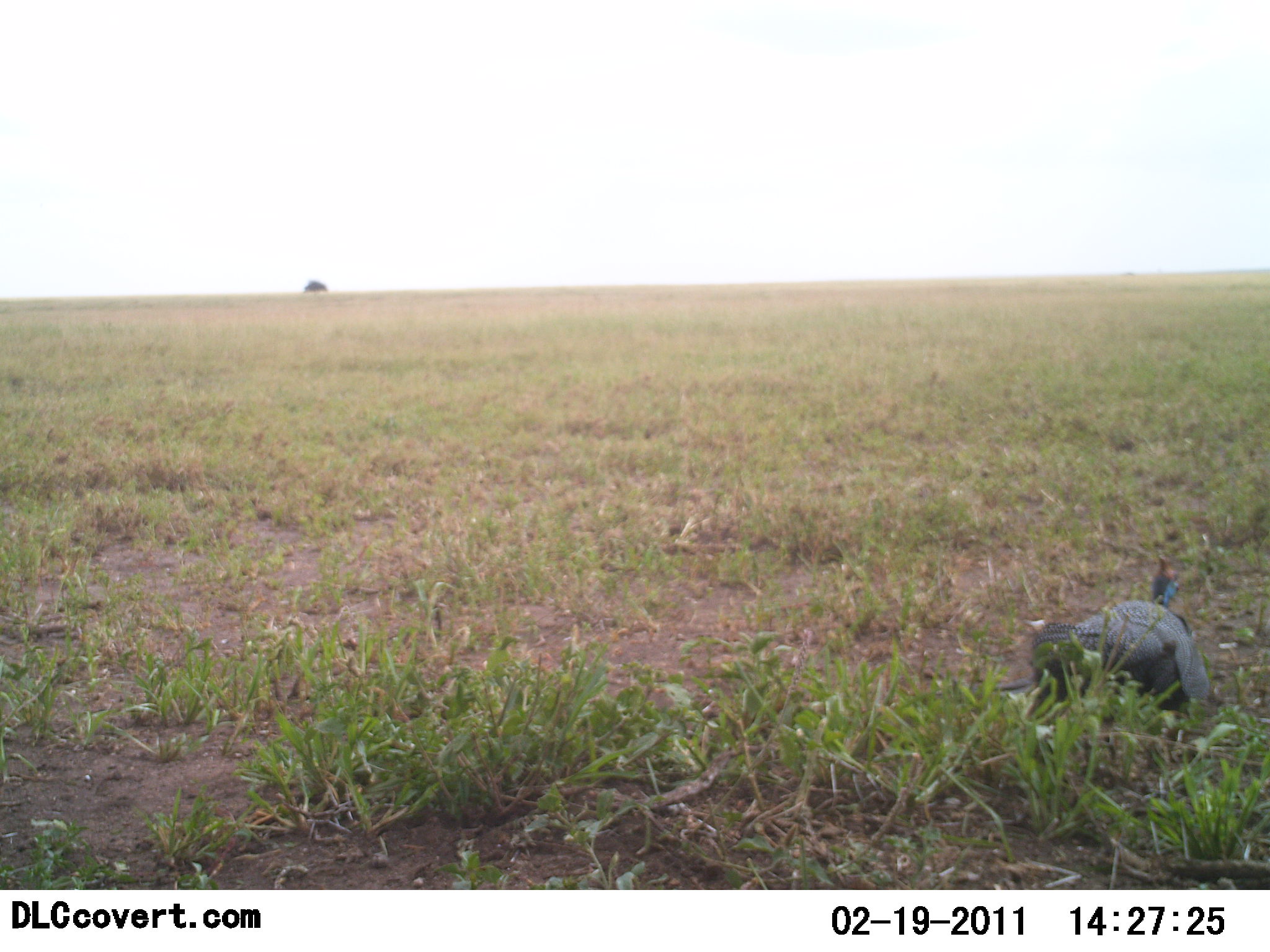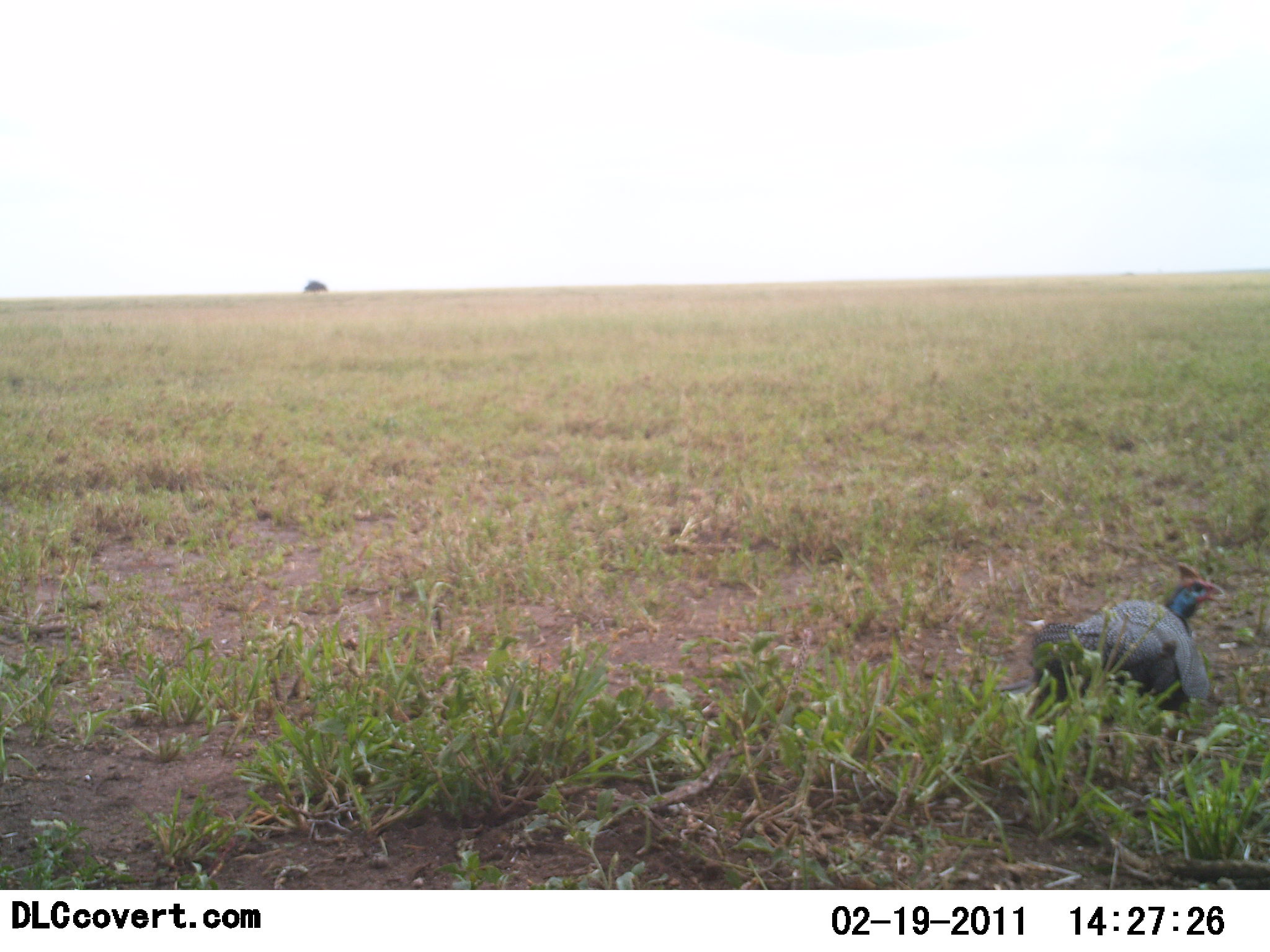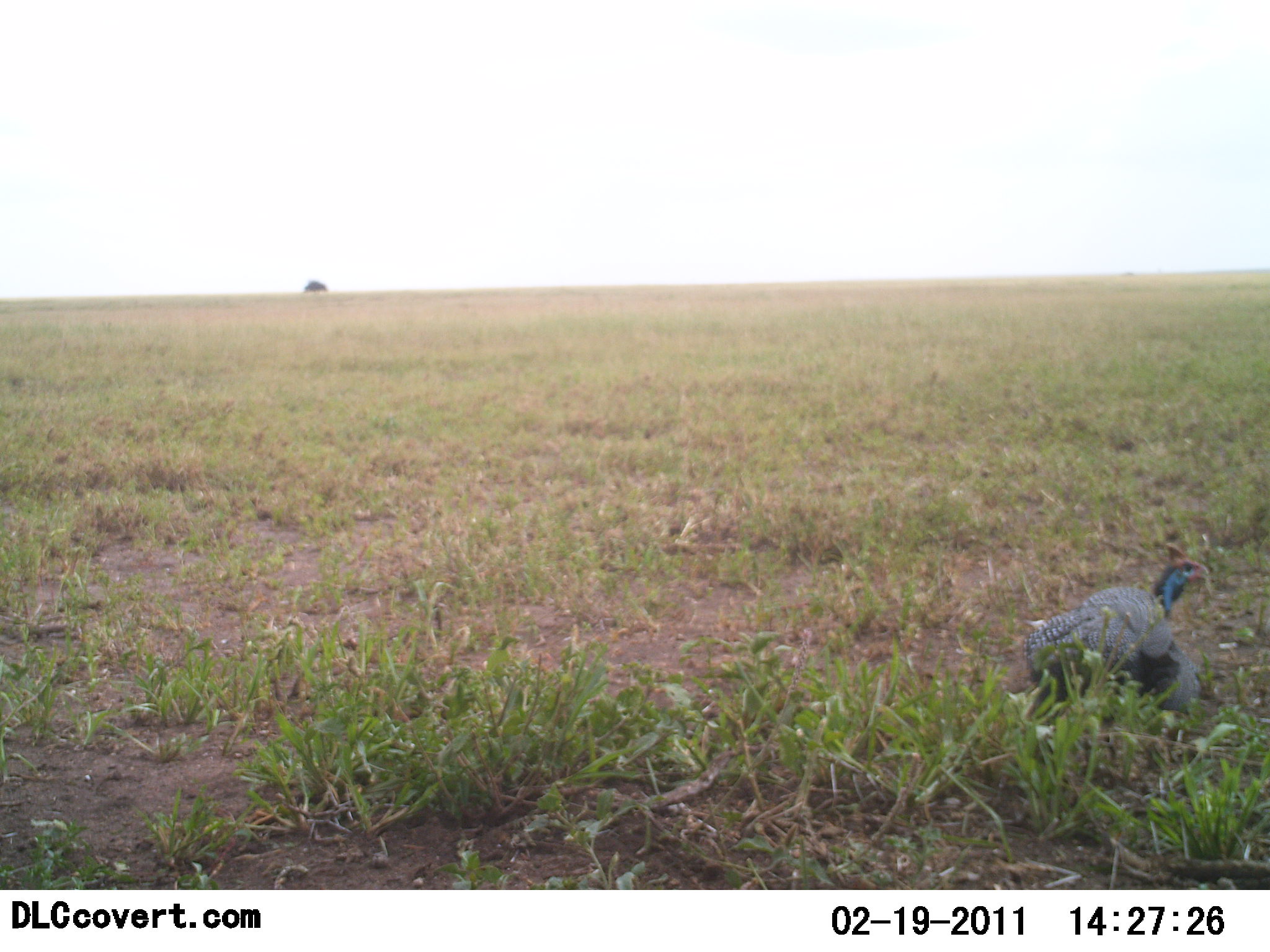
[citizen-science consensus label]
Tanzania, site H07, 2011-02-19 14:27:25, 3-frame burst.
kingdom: Animalia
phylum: Chordata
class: Aves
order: Galliformes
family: Numididae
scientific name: Numididae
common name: guinea fowl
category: guineafowl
Guineafowl (guinea fowl) (Numididae), count 1. Behavior (volunteer vote fractions): standing 25%, resting 33%, moving 33%, interacting 0%. Young present (vote fraction): 0%. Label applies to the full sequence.